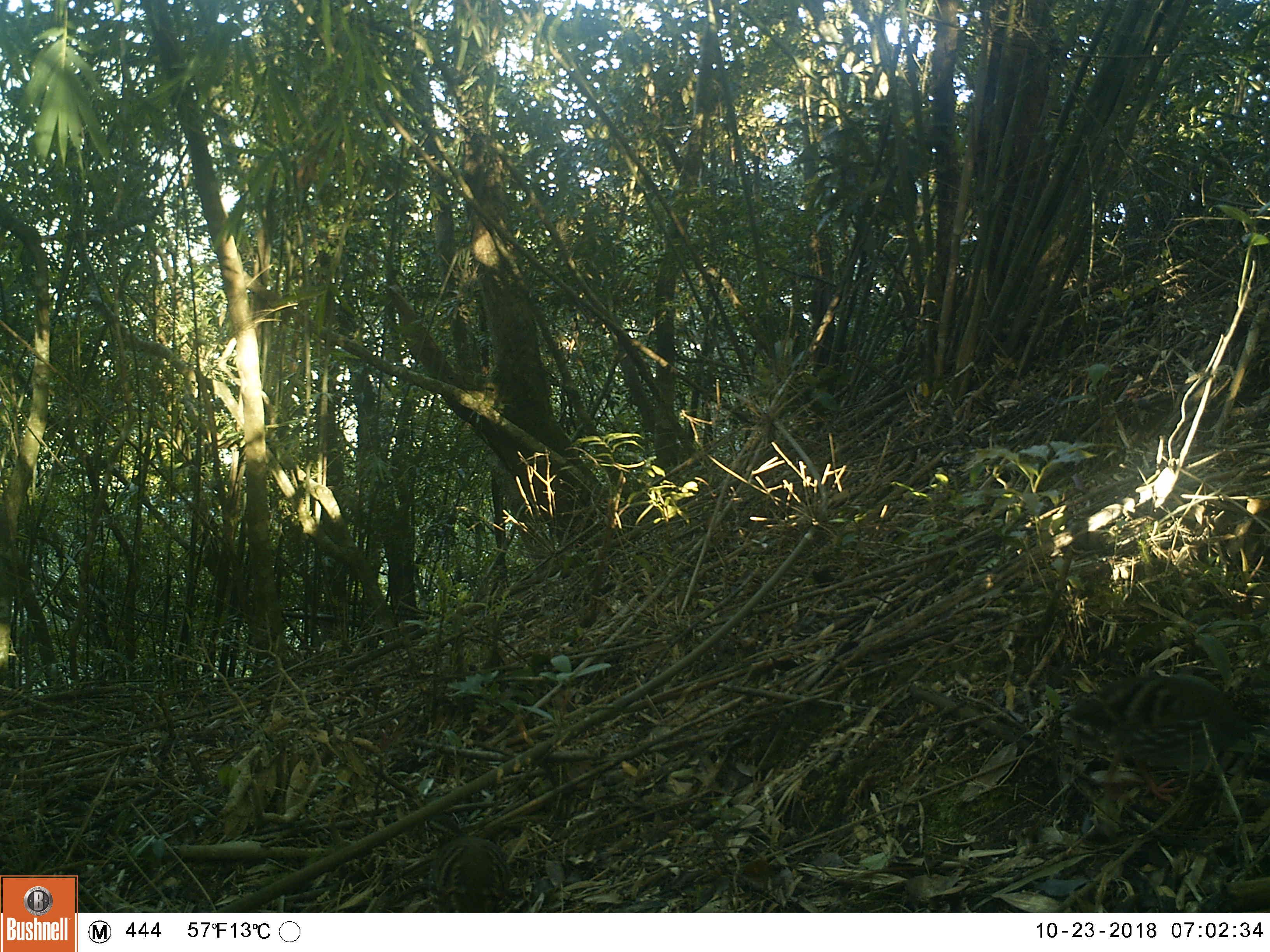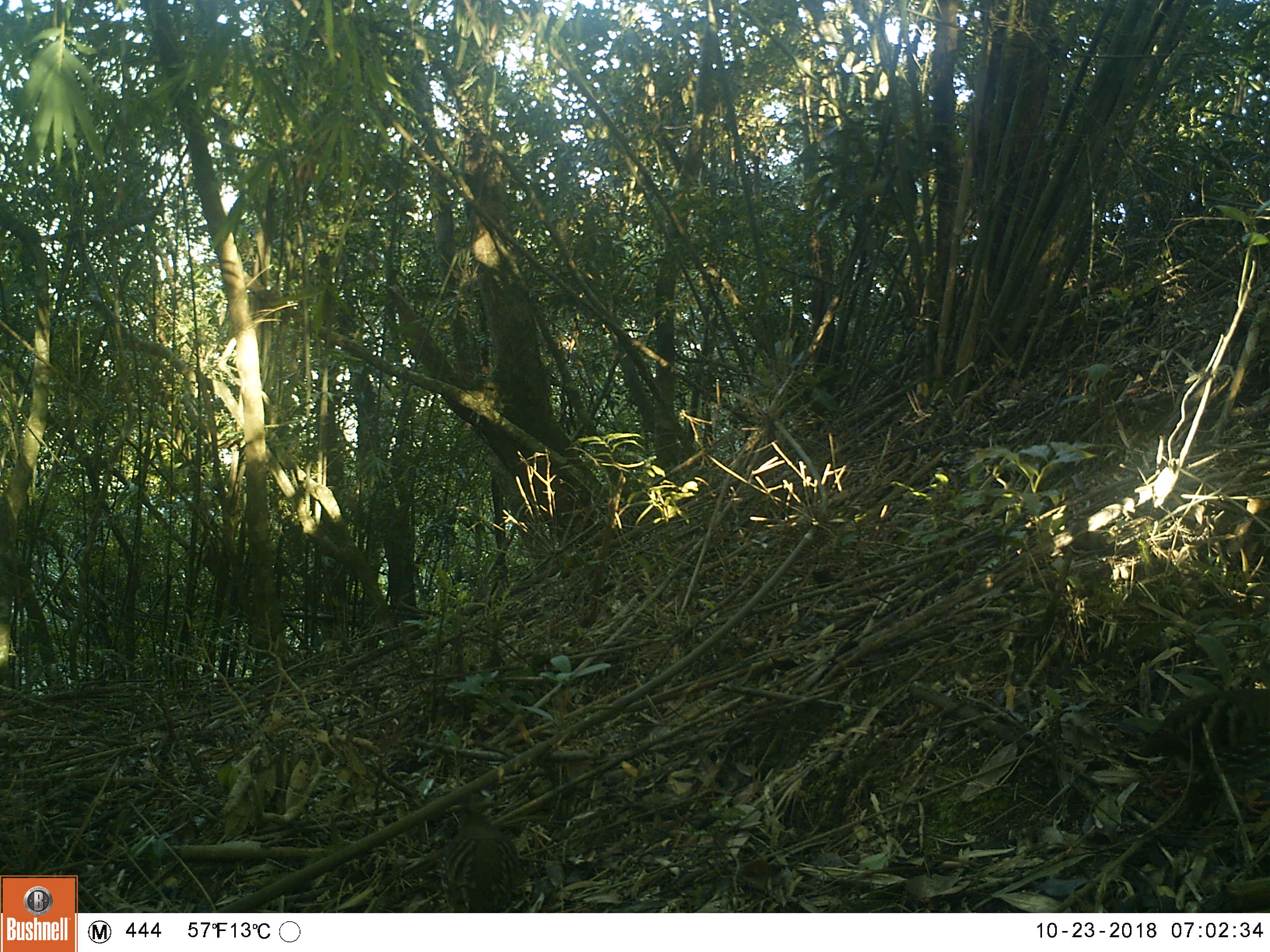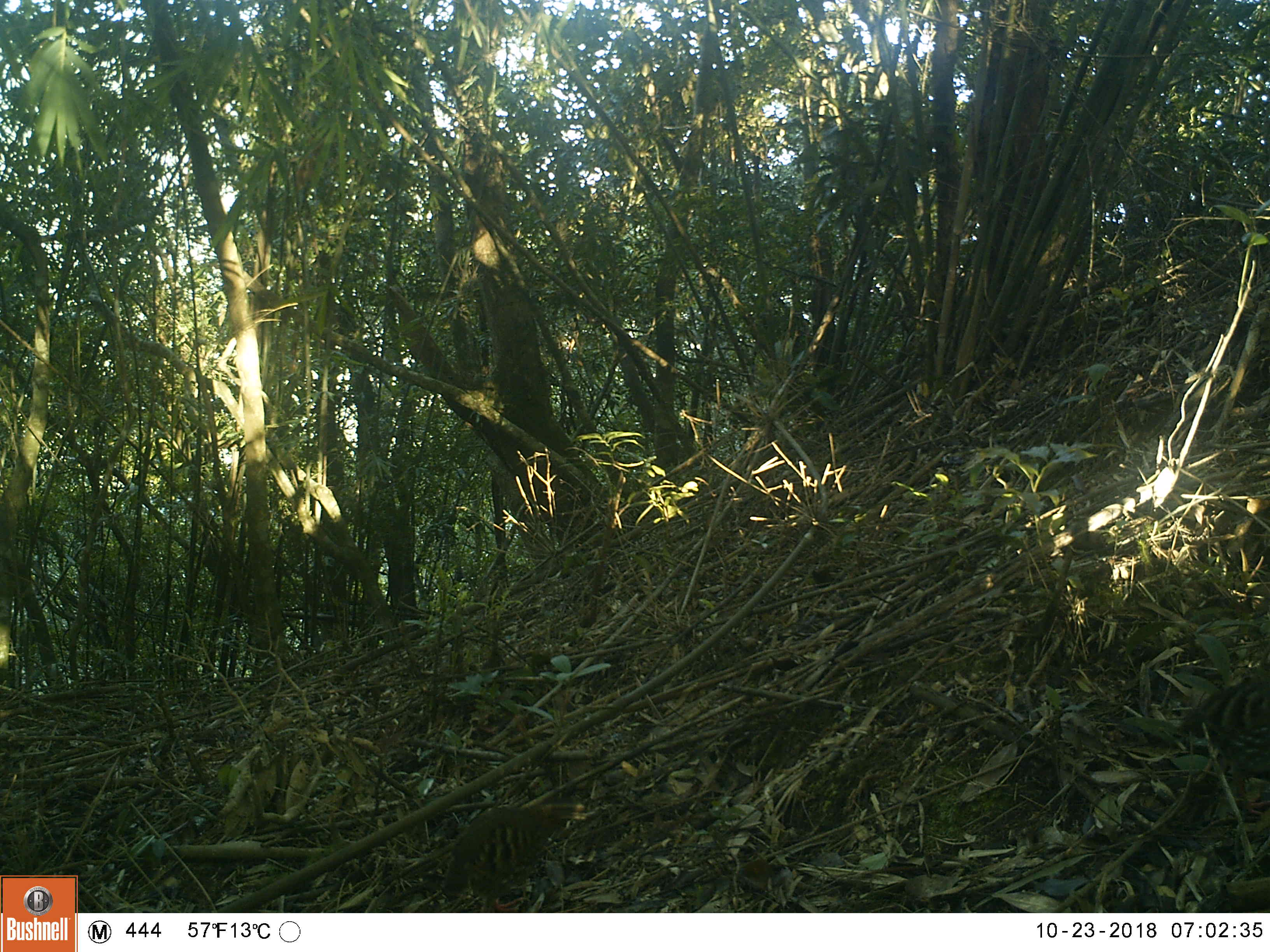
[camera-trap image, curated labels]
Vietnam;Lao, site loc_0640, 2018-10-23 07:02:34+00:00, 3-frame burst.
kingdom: Animalia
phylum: Chordata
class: Aves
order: Galliformes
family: Phasianidae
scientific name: Phasianidae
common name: partridge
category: unidentified partridge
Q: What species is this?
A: Unidentified partridge (partridge) (Phasianidae).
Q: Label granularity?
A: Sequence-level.